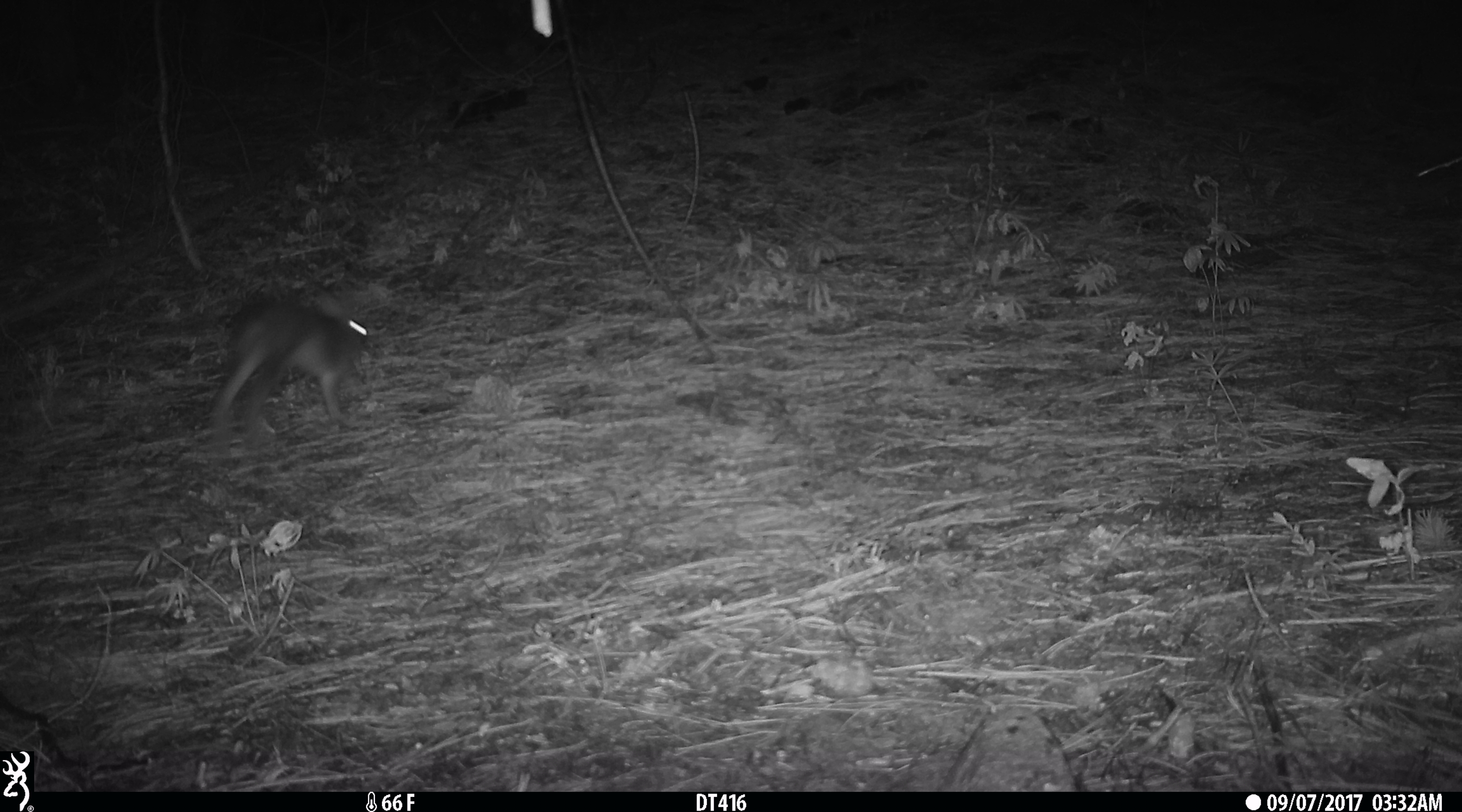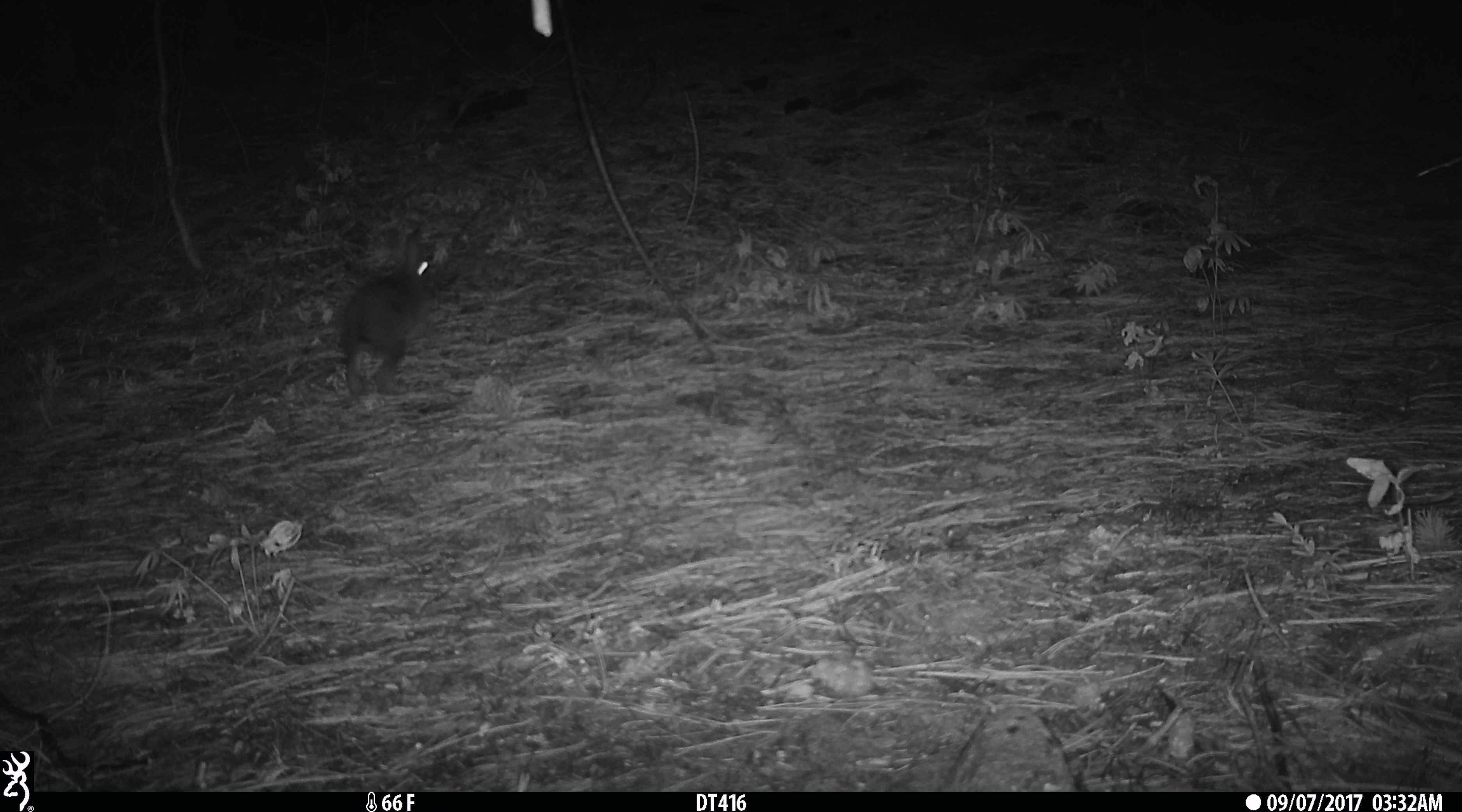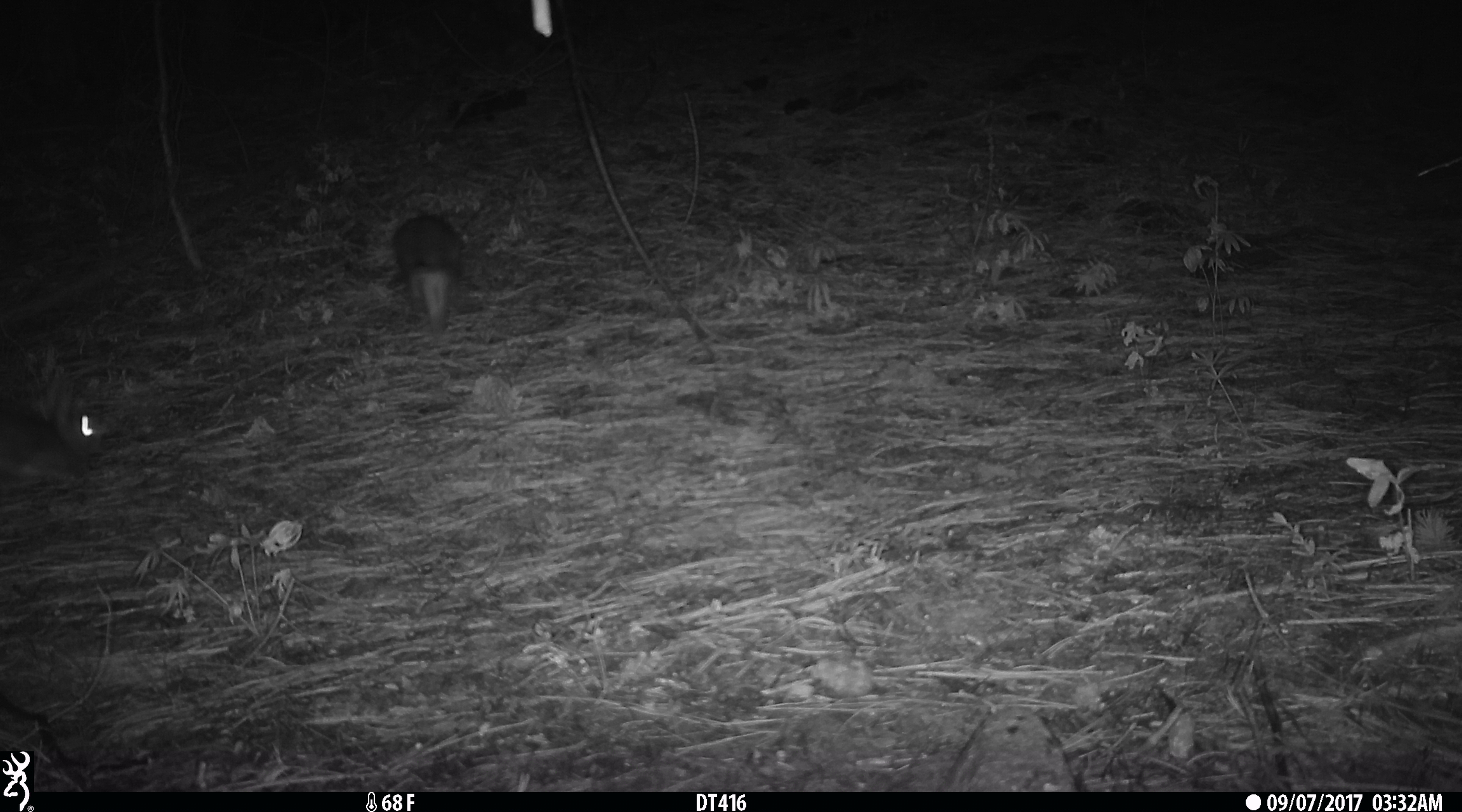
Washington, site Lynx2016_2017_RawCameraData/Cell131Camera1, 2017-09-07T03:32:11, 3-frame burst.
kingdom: Animalia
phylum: Chordata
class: Mammalia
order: Lagomorpha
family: Leporidae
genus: Lepus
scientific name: Lepus americanus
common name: snowshoe hare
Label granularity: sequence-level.